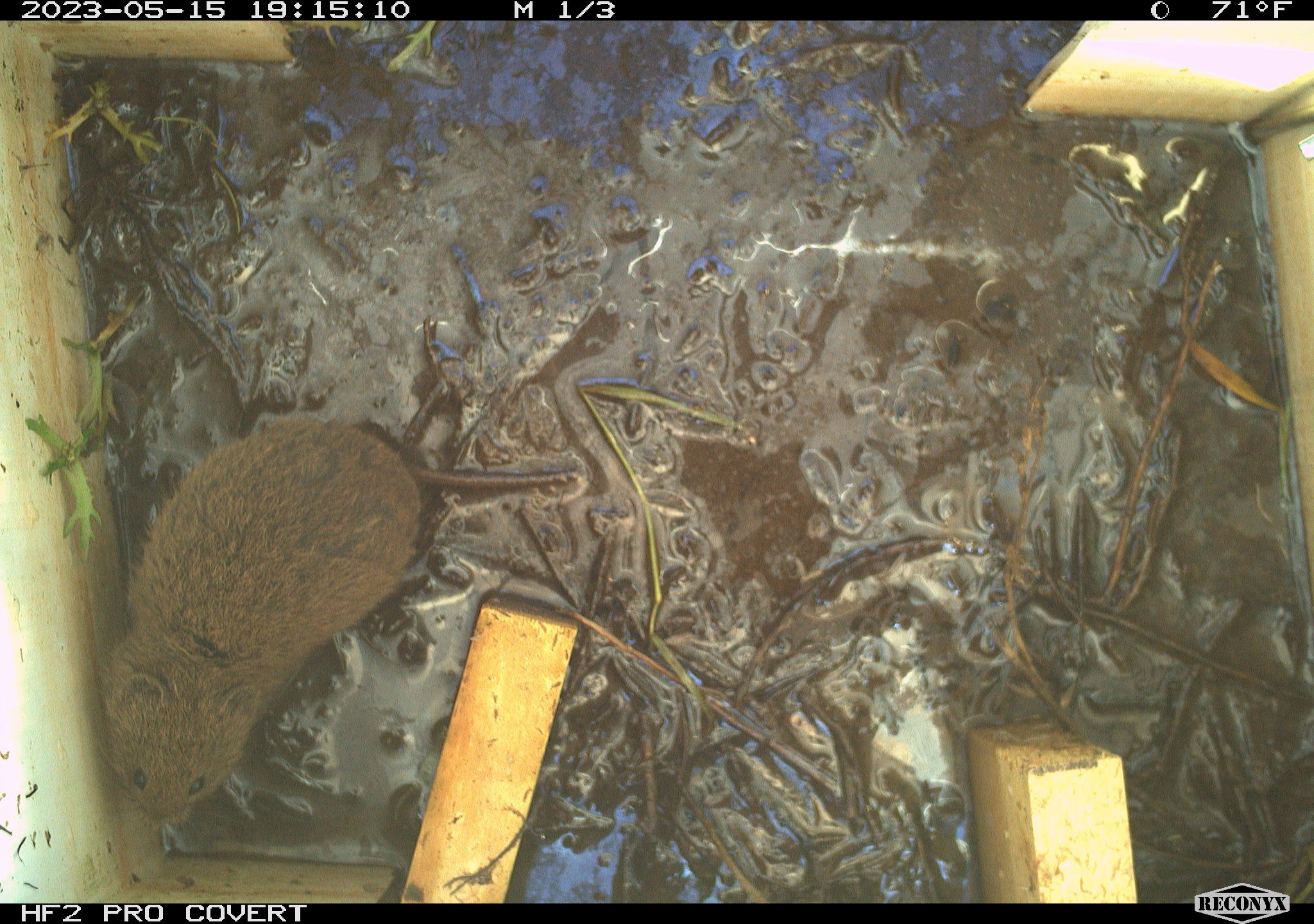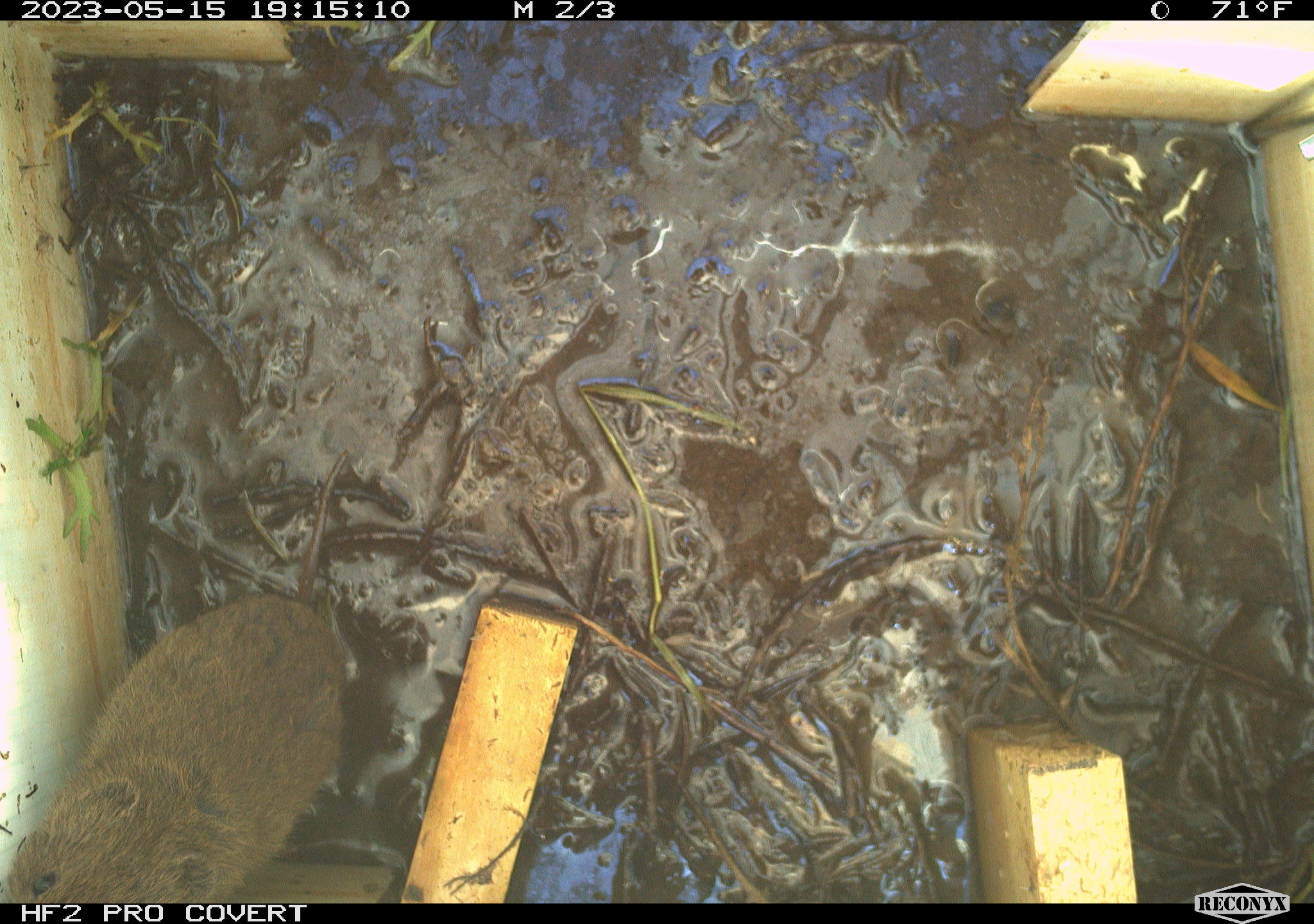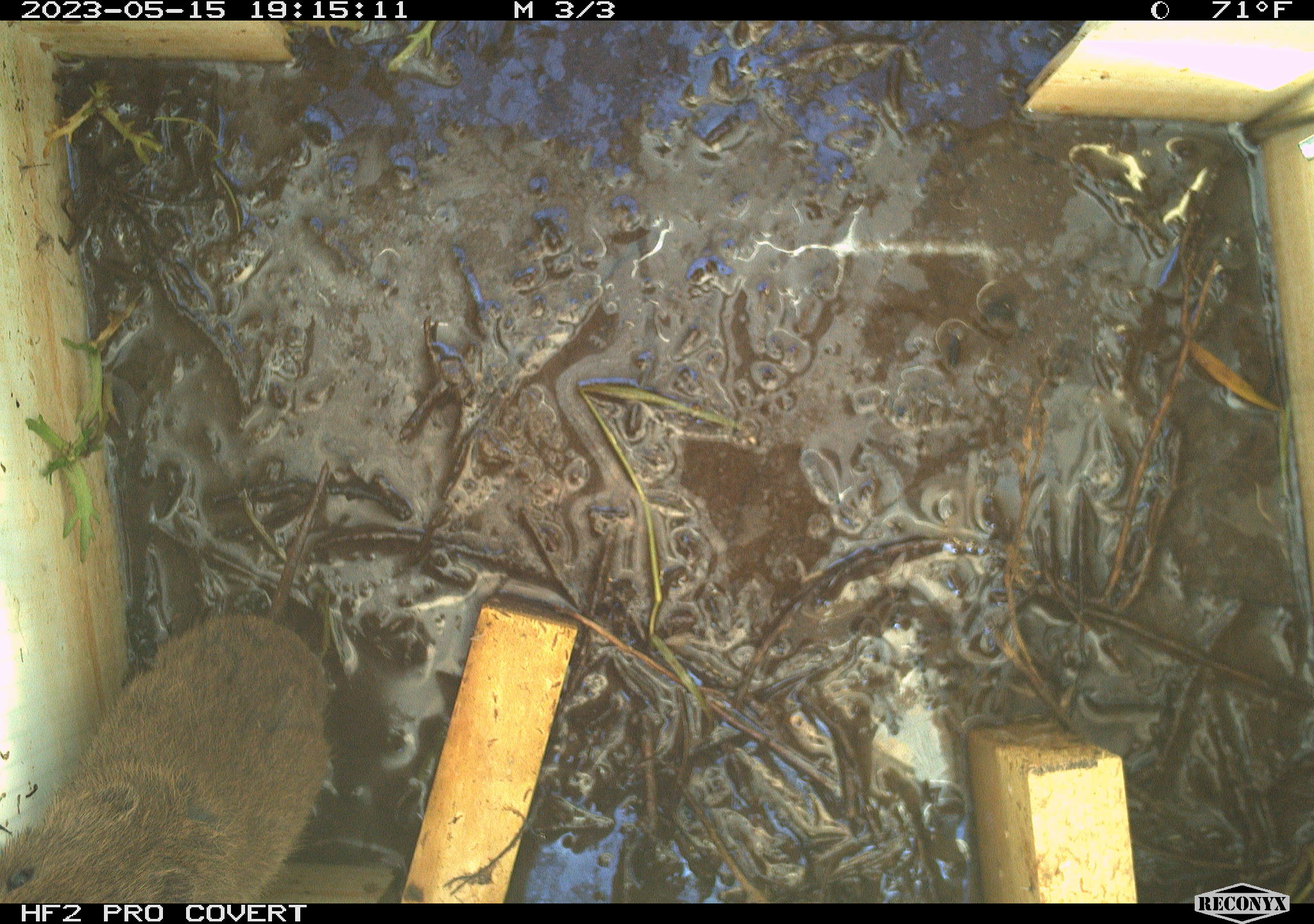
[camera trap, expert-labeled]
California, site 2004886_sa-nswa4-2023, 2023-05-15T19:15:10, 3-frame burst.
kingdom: Animalia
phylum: Chordata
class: Mammalia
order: Rodentia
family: Cricetidae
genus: Microtus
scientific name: Microtus californicus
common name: california vole